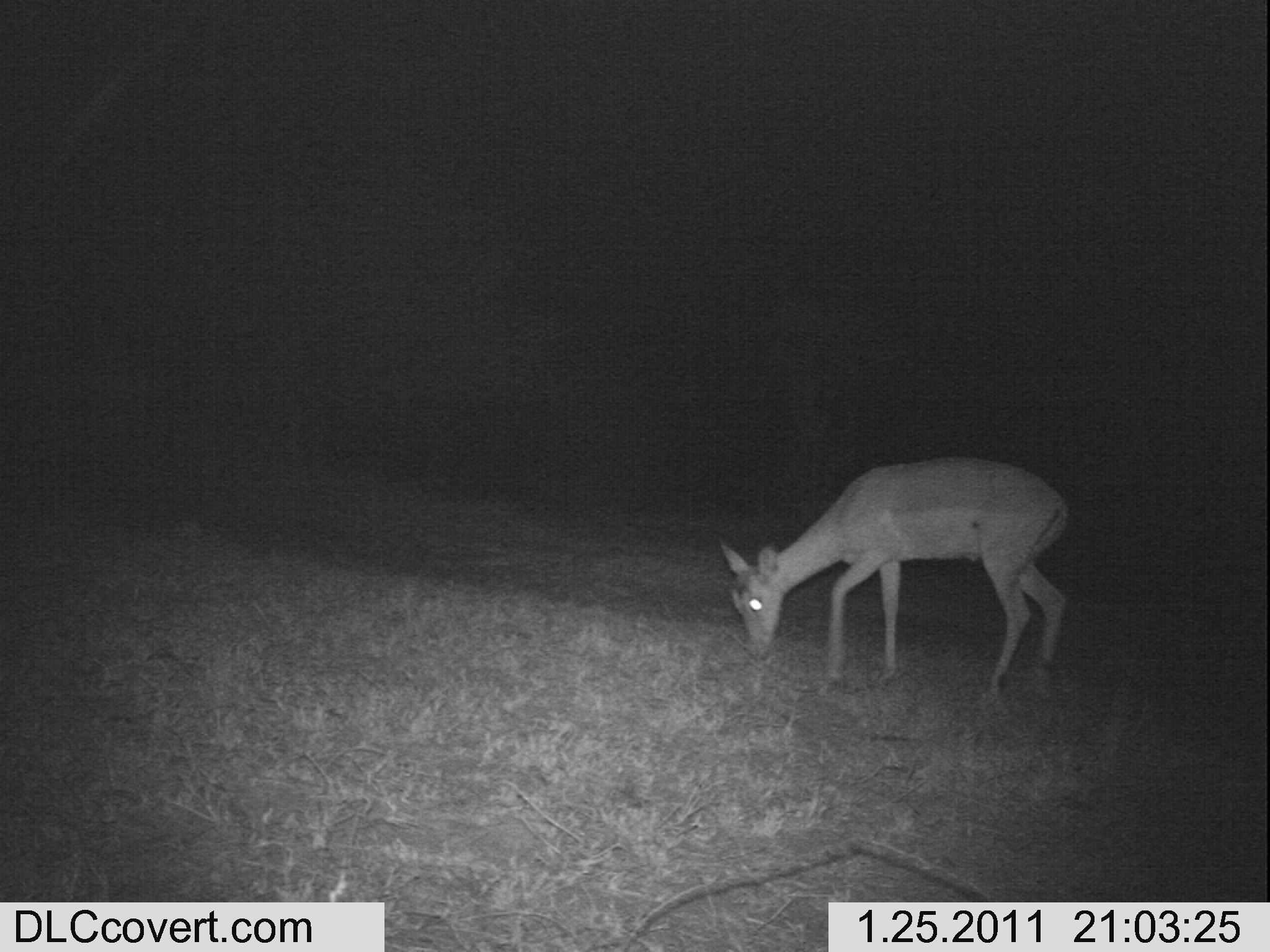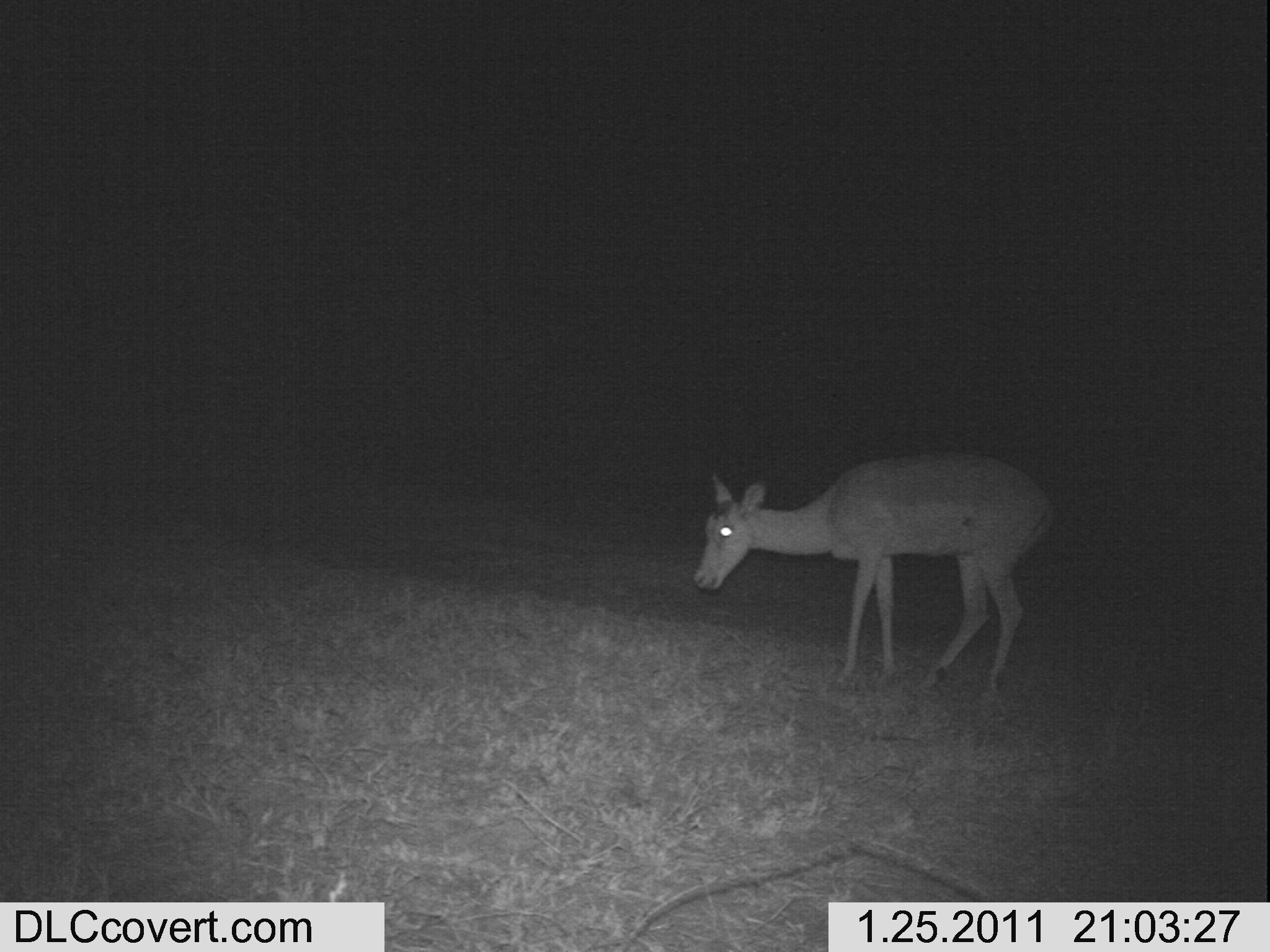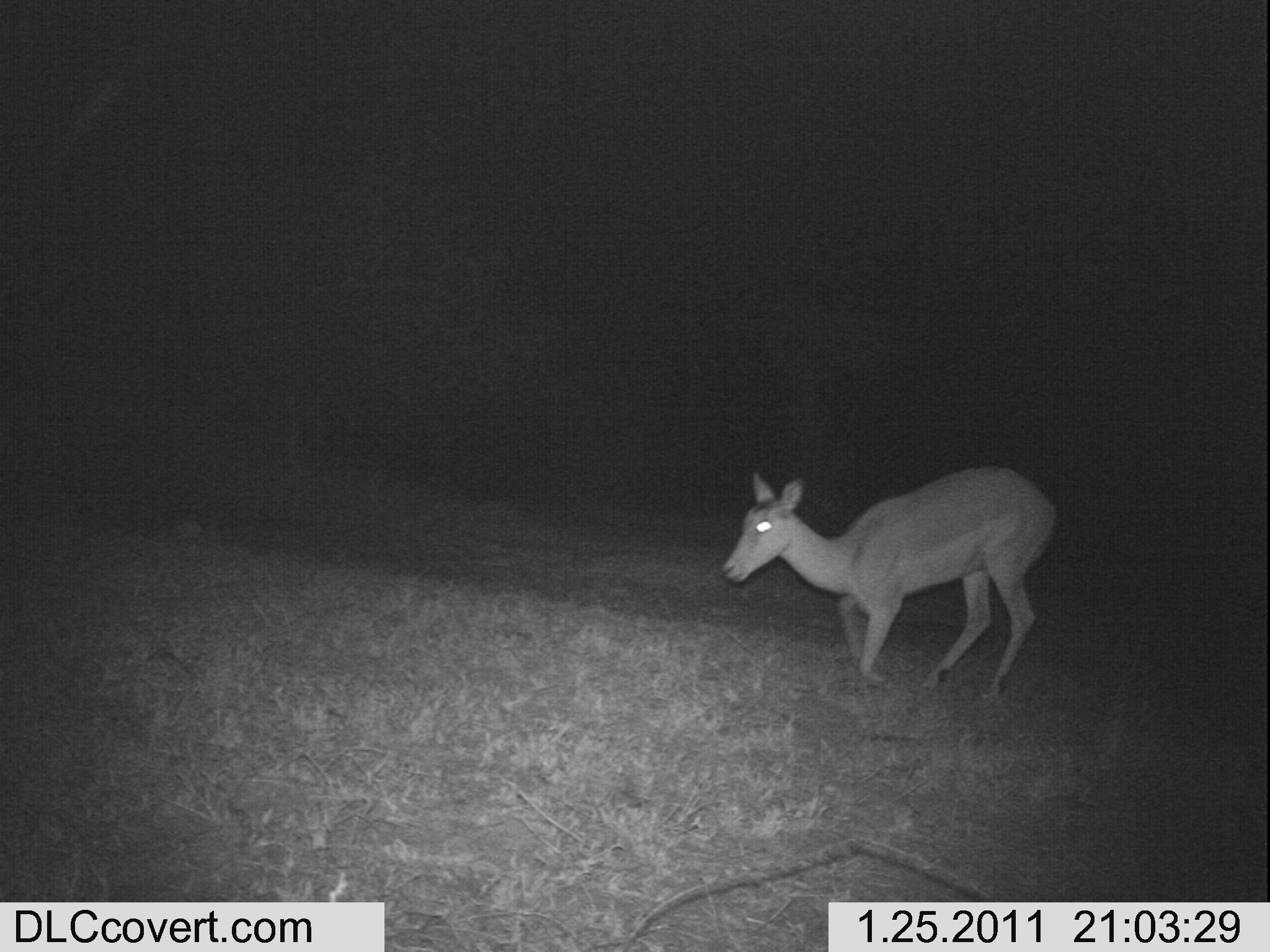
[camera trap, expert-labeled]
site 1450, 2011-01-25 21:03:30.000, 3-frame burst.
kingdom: Animalia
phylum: Chordata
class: Mammalia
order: Artiodactyla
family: Bovidae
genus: Aepyceros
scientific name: Aepyceros melampus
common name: impala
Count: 1.